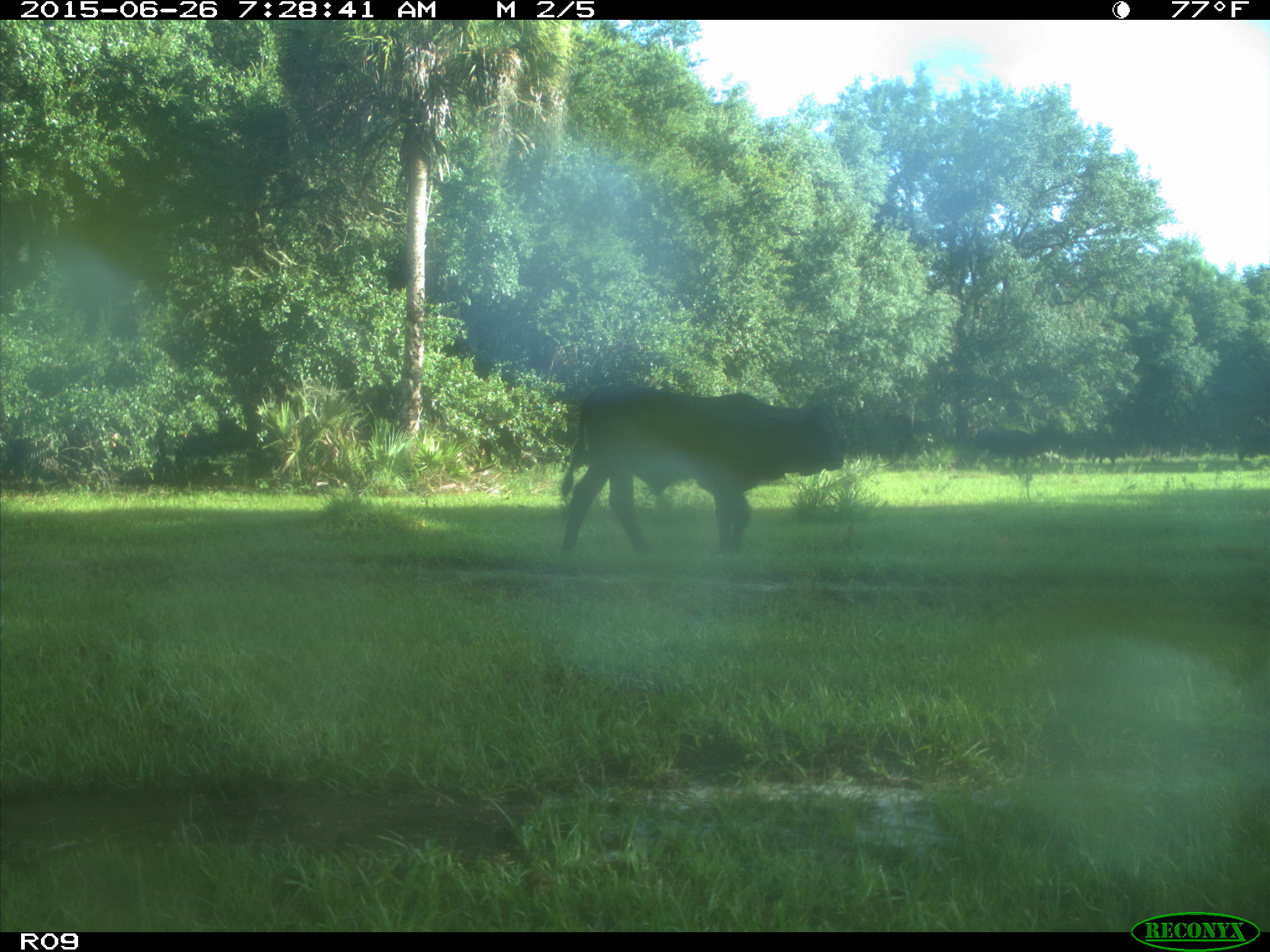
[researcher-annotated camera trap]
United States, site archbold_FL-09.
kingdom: Animalia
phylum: Chordata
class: Mammalia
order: Artiodactyla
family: Bovidae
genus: Bos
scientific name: Bos taurus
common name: domestic cow